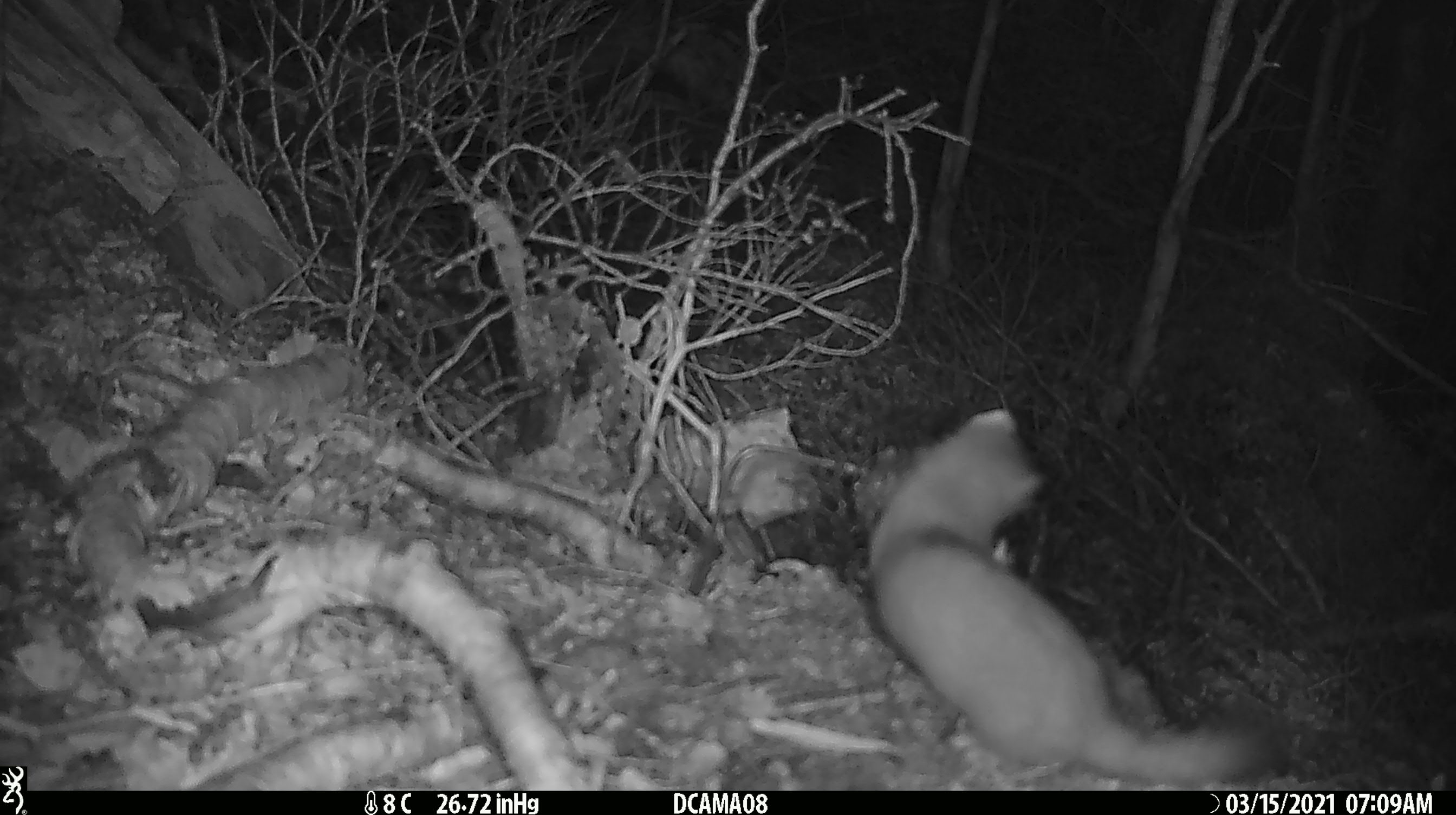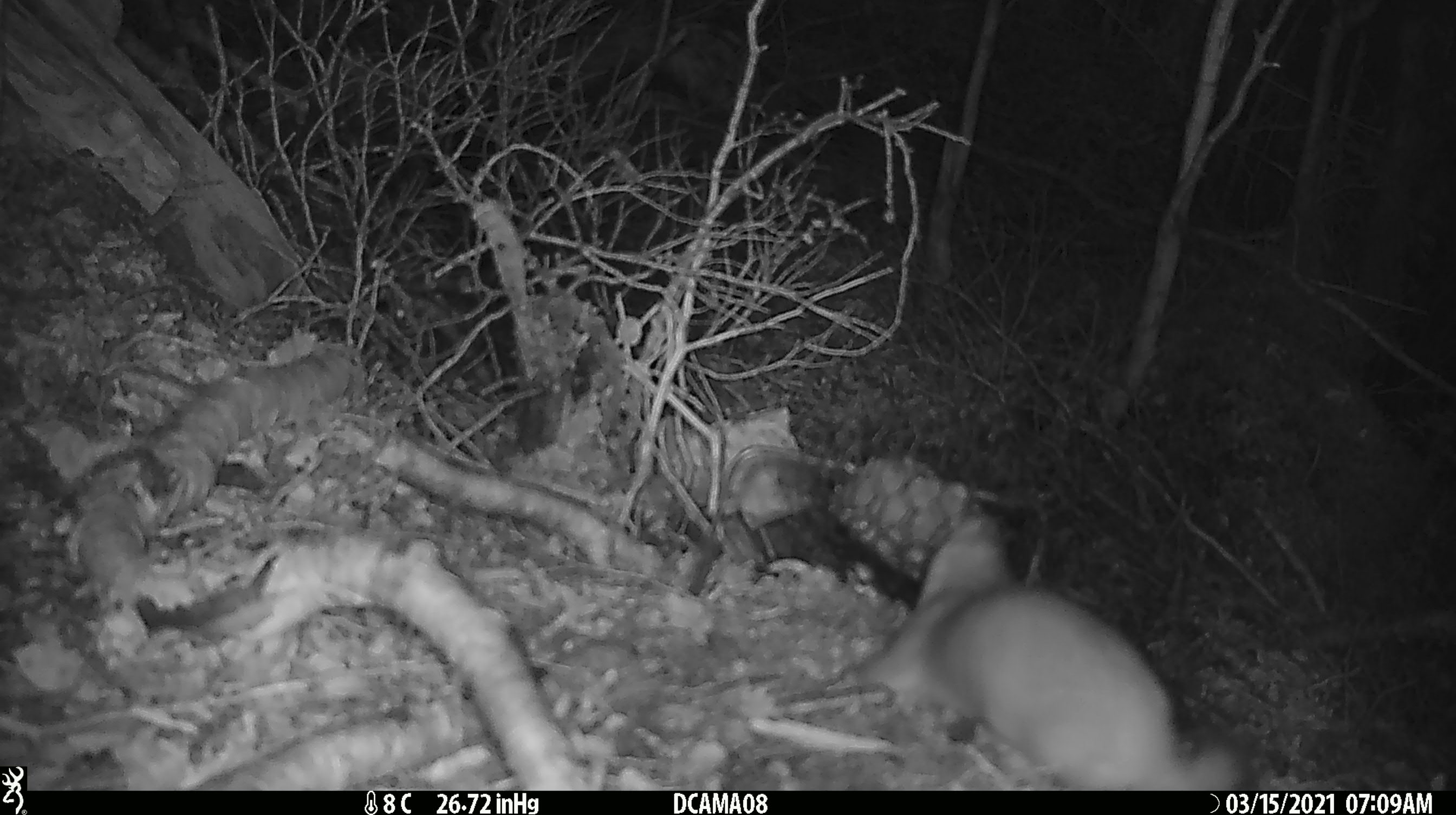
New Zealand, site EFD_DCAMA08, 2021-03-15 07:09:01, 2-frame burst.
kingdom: Animalia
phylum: Chordata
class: Mammalia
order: Carnivora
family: Mustelidae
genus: Mustela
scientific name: Mustela erminea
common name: stoat